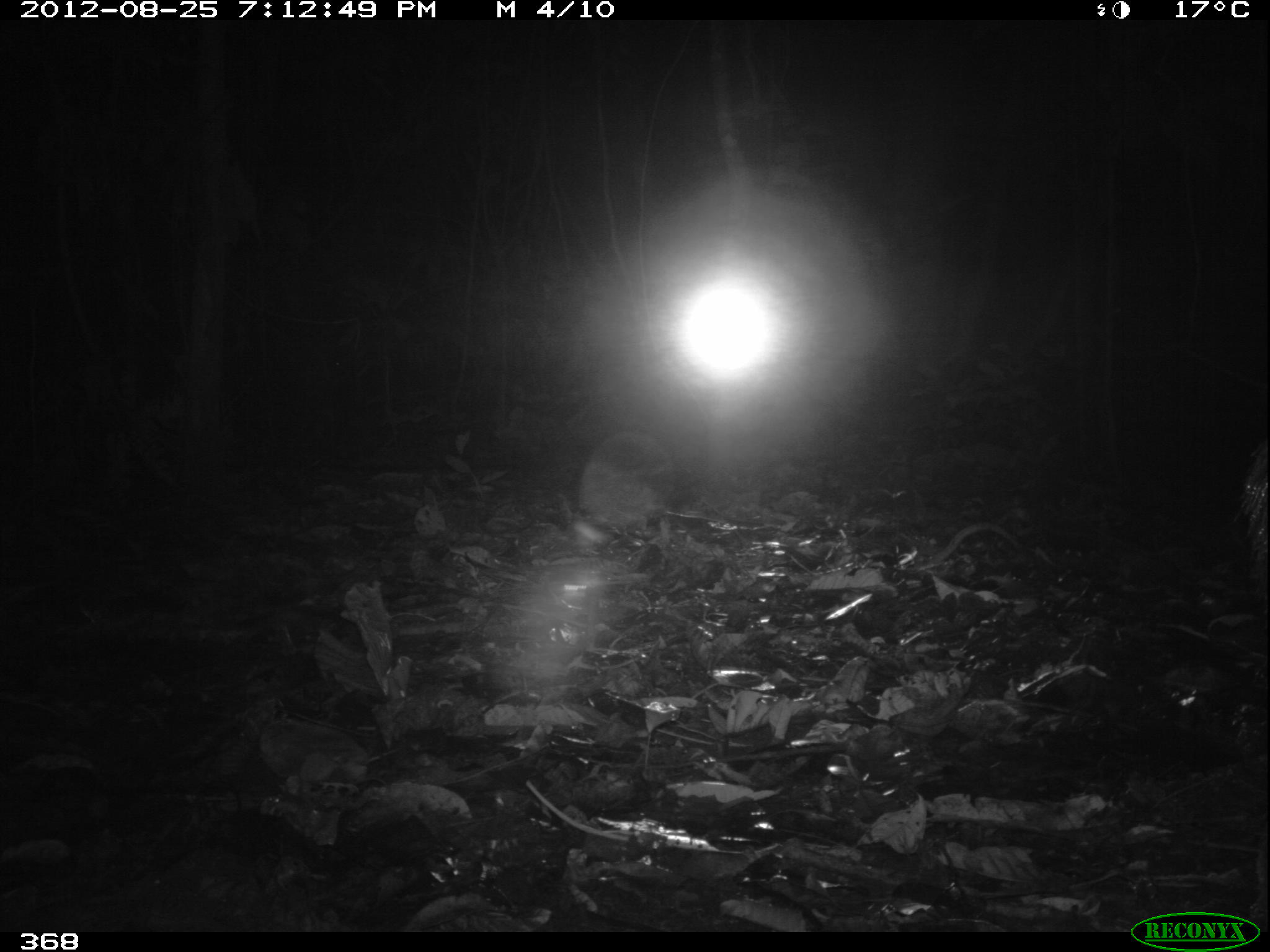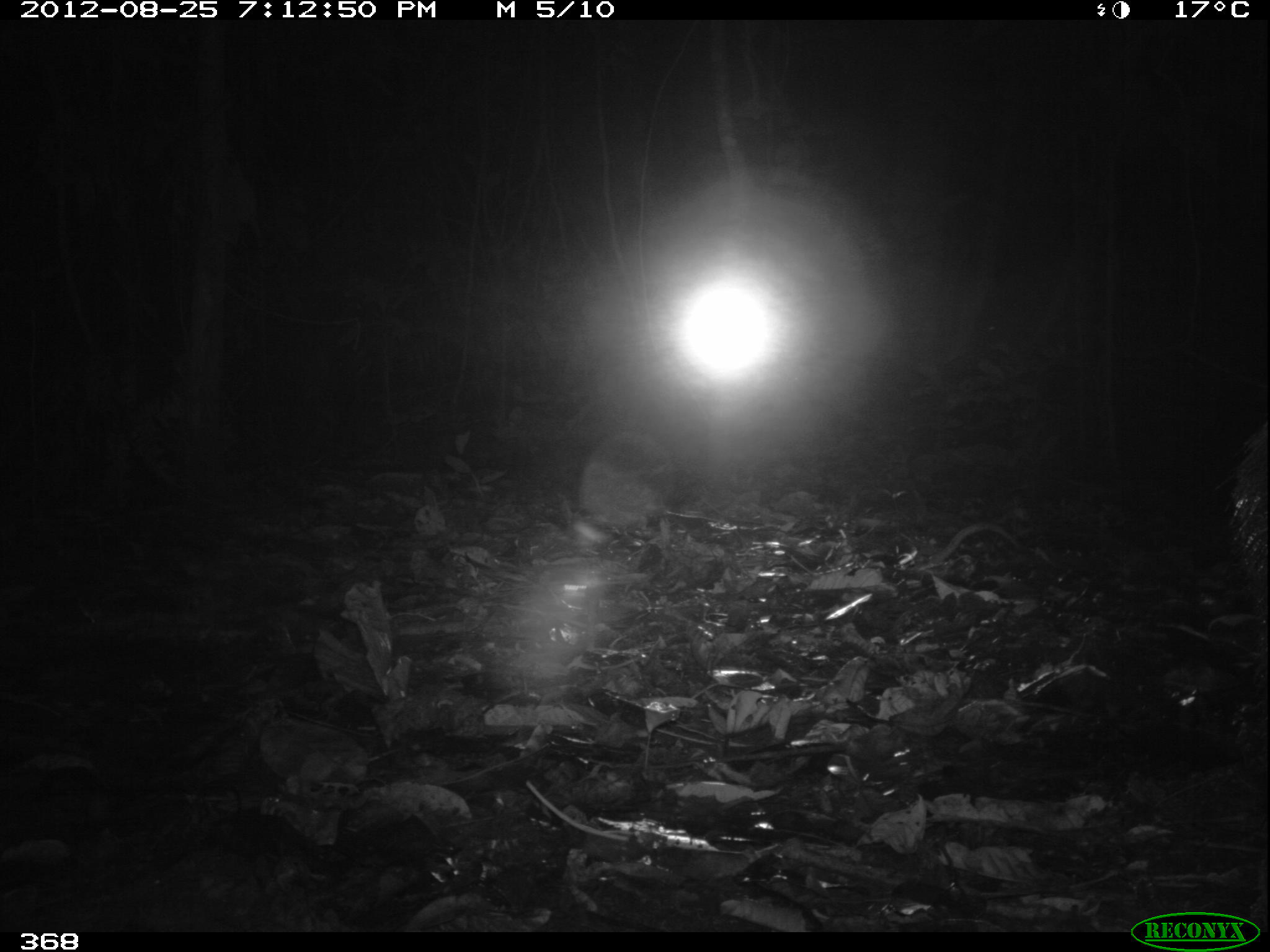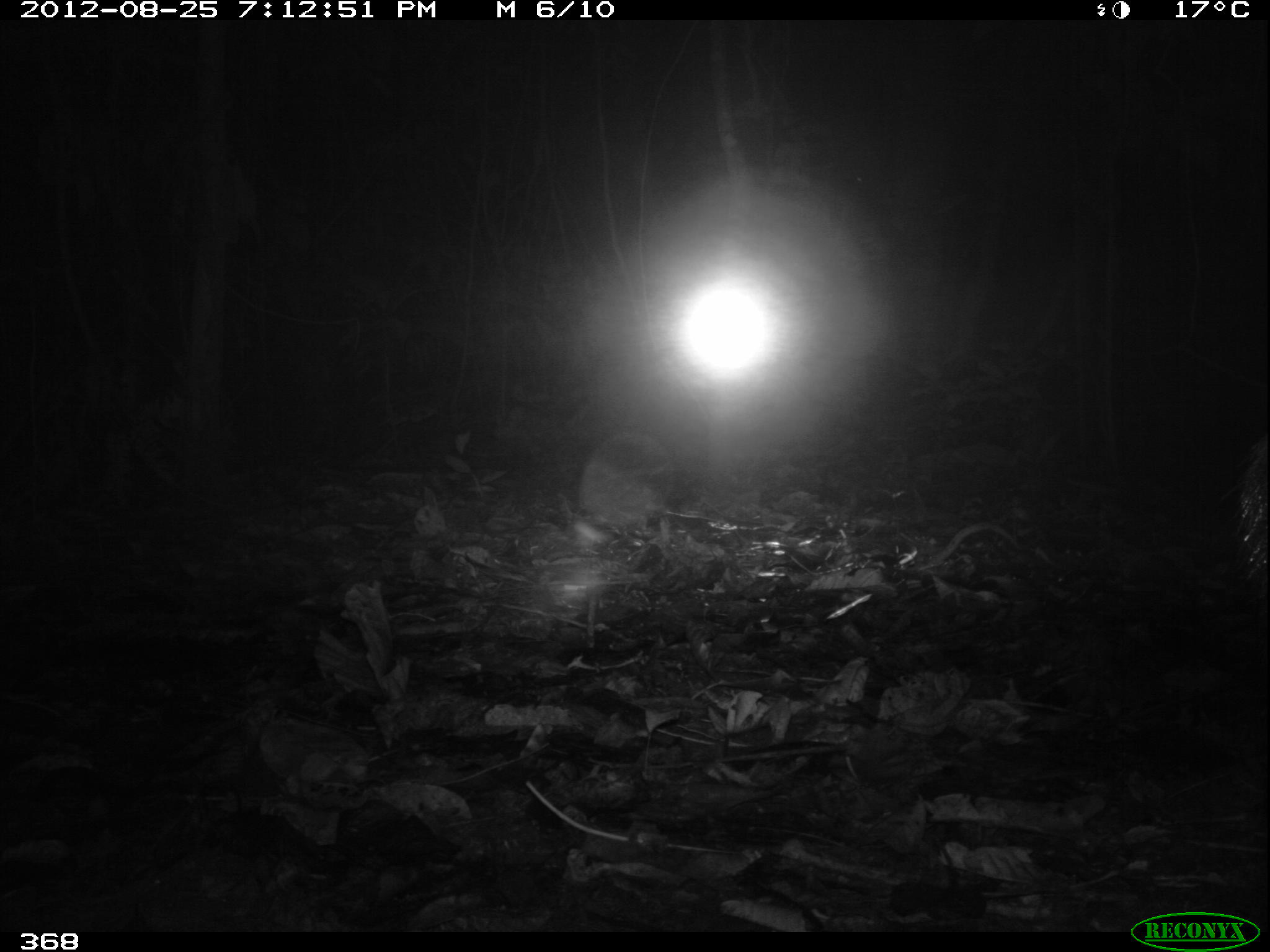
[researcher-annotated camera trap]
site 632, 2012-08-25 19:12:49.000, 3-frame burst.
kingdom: Animalia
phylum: Chordata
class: Mammalia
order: Artiodactyla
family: Tayassuidae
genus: Tayassu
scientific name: Tayassu pecari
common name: white-lipped peccary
Tayassu pecari (white-lipped peccary).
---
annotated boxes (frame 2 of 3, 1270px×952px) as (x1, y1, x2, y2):
tayassu pecari: (1230, 417, 1270, 751)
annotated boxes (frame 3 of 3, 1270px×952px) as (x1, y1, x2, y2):
tayassu pecari: (1234, 426, 1264, 604)